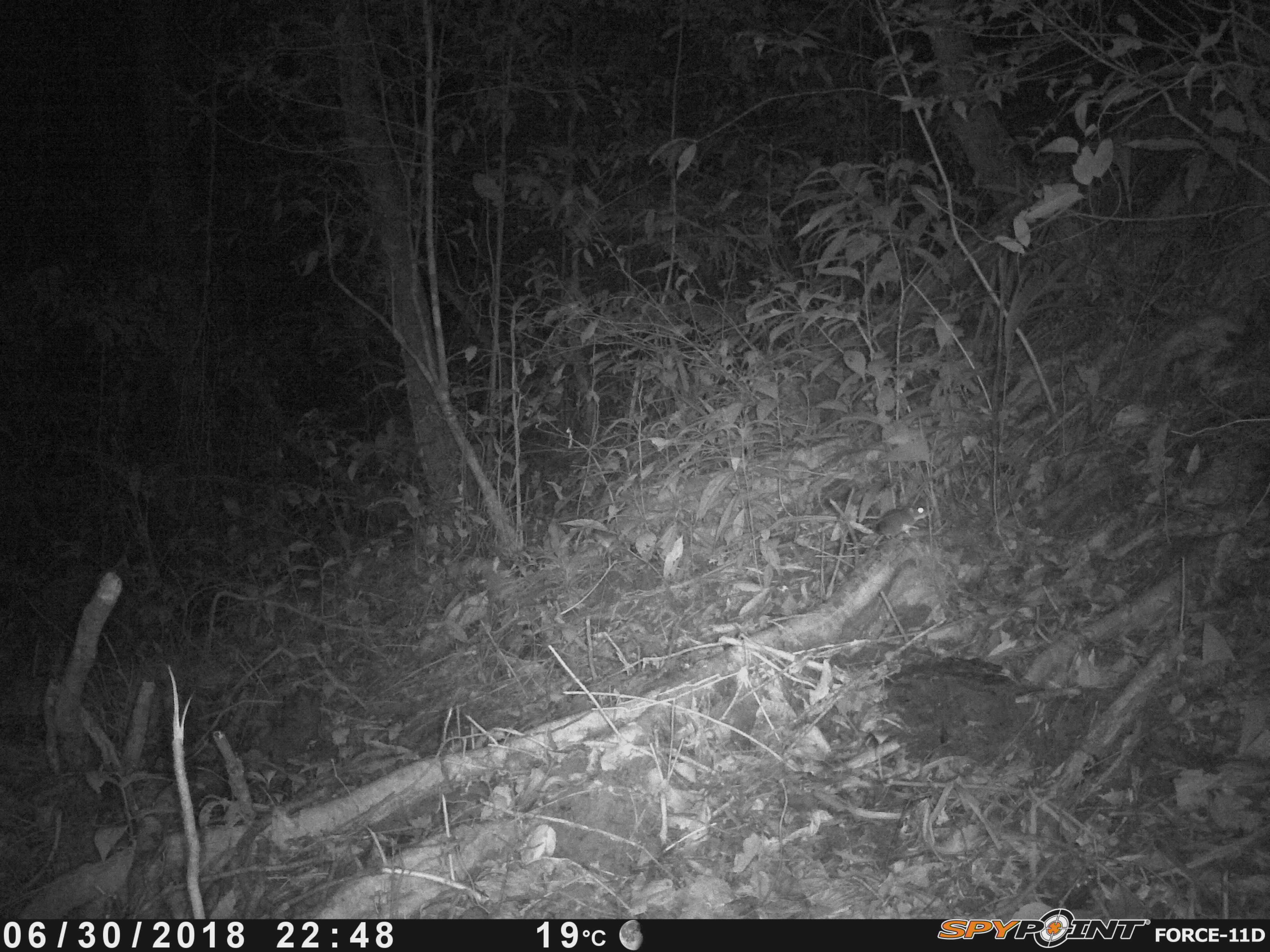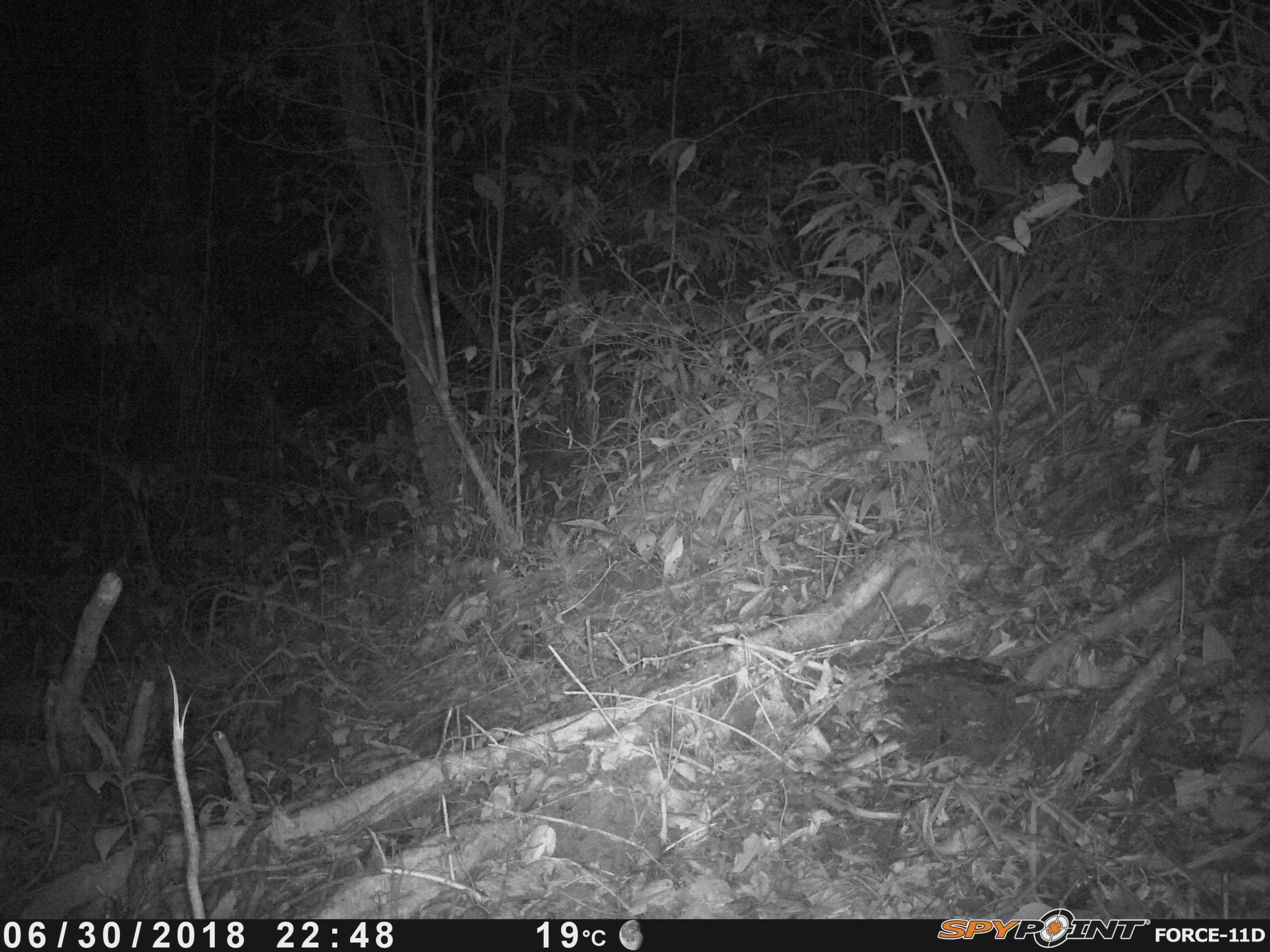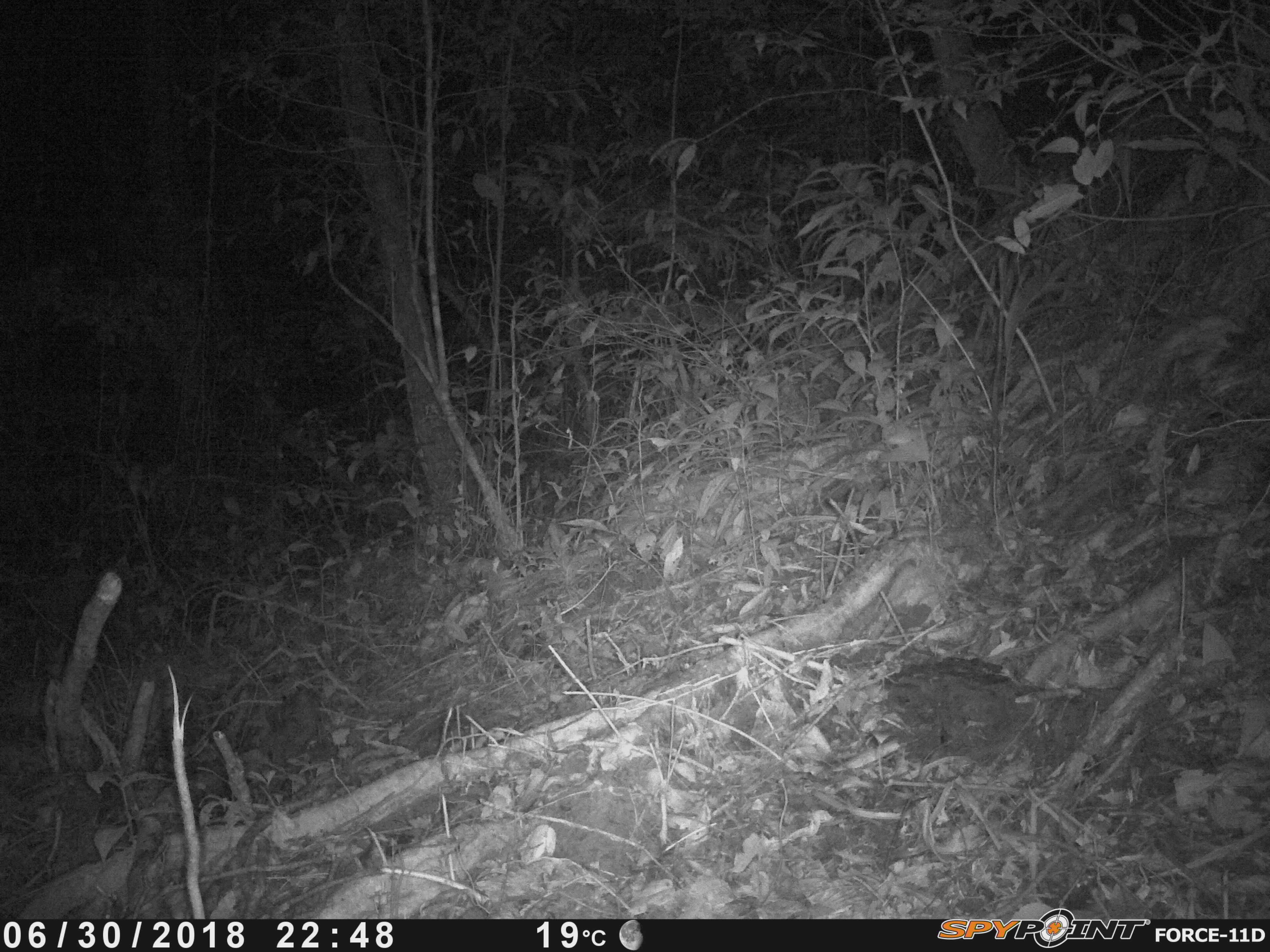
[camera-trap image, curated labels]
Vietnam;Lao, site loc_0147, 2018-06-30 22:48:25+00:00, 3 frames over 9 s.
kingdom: Animalia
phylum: Chordata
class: Mammalia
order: Rodentia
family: Muridae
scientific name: Muridae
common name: old-world mice and rats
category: unidentified murid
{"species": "unidentified murid (old-world mice and rats) (Muridae)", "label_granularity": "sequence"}